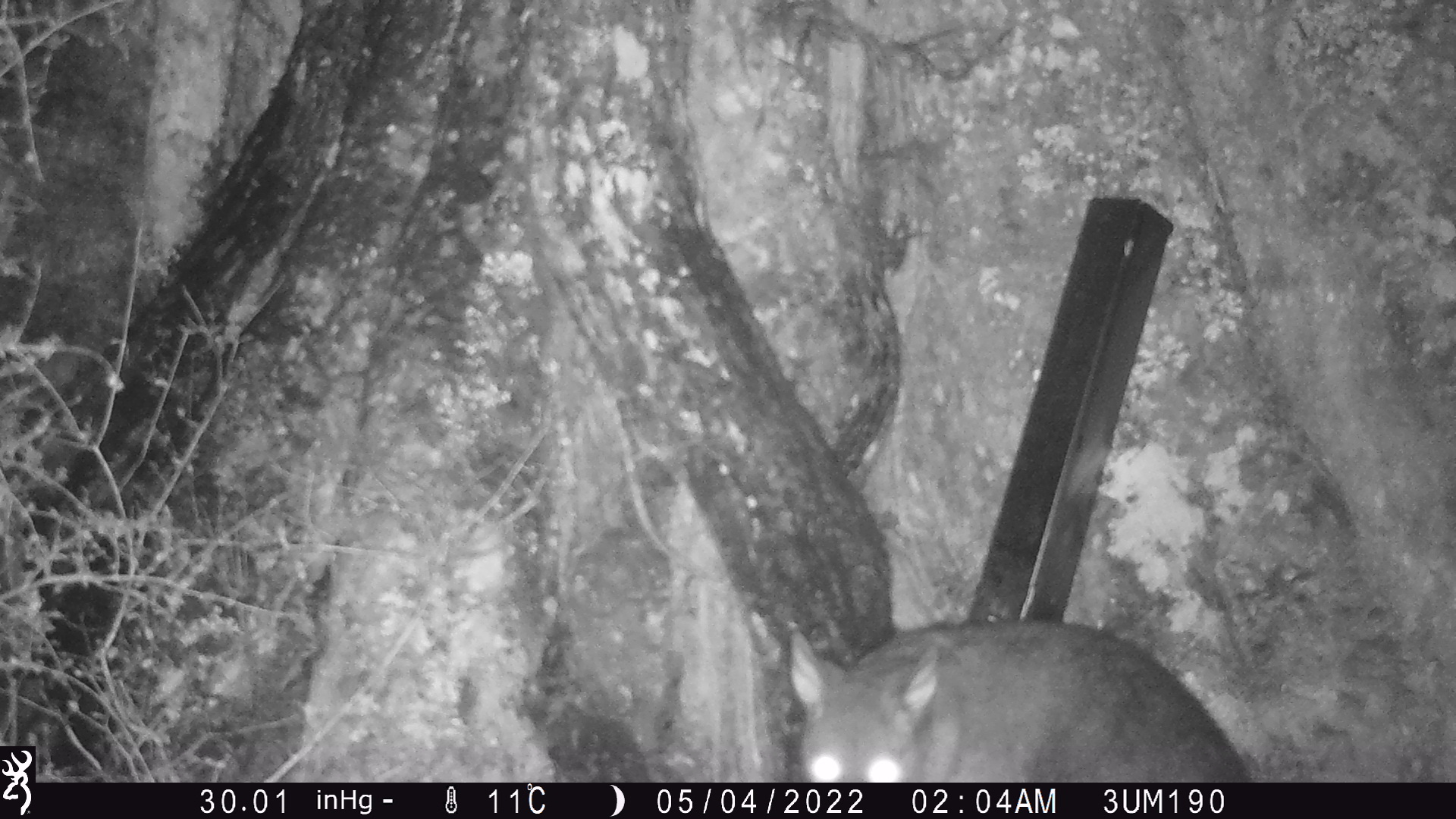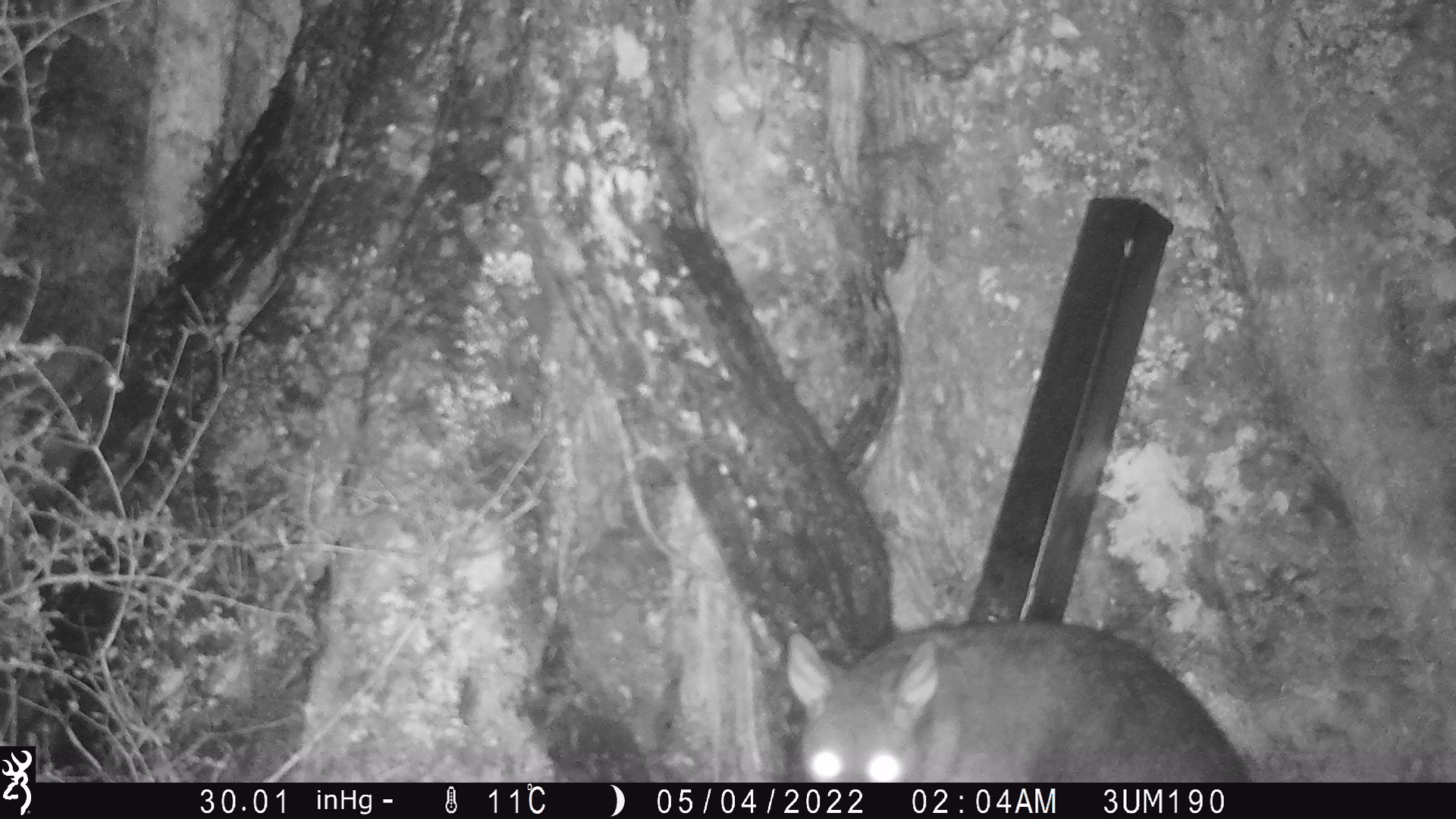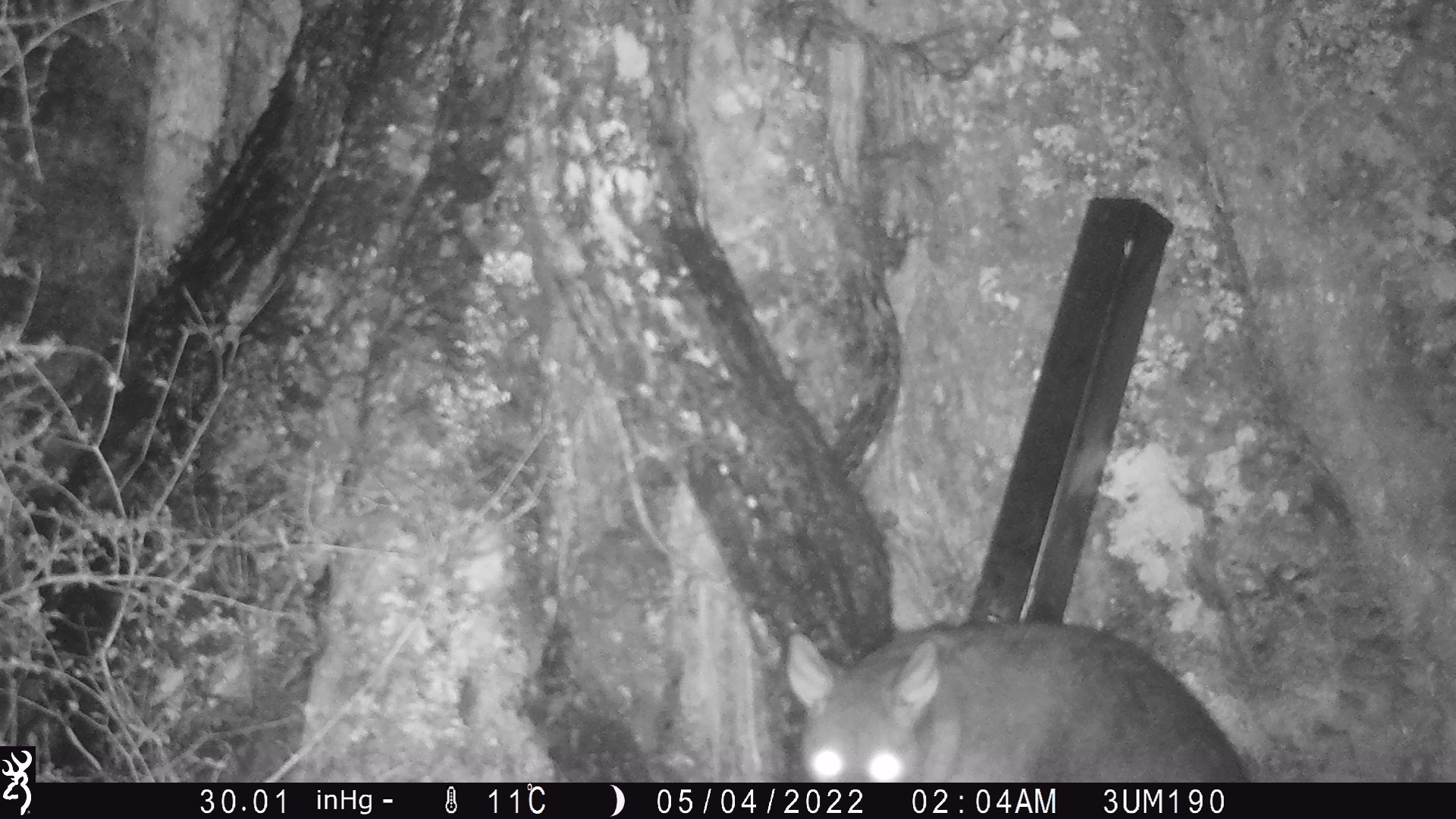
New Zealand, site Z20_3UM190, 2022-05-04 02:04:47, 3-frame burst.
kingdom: Animalia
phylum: Chordata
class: Mammalia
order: Diprotodontia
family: Phalangeridae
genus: Trichosurus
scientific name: Trichosurus vulpecula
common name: common brushtail possum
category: possum